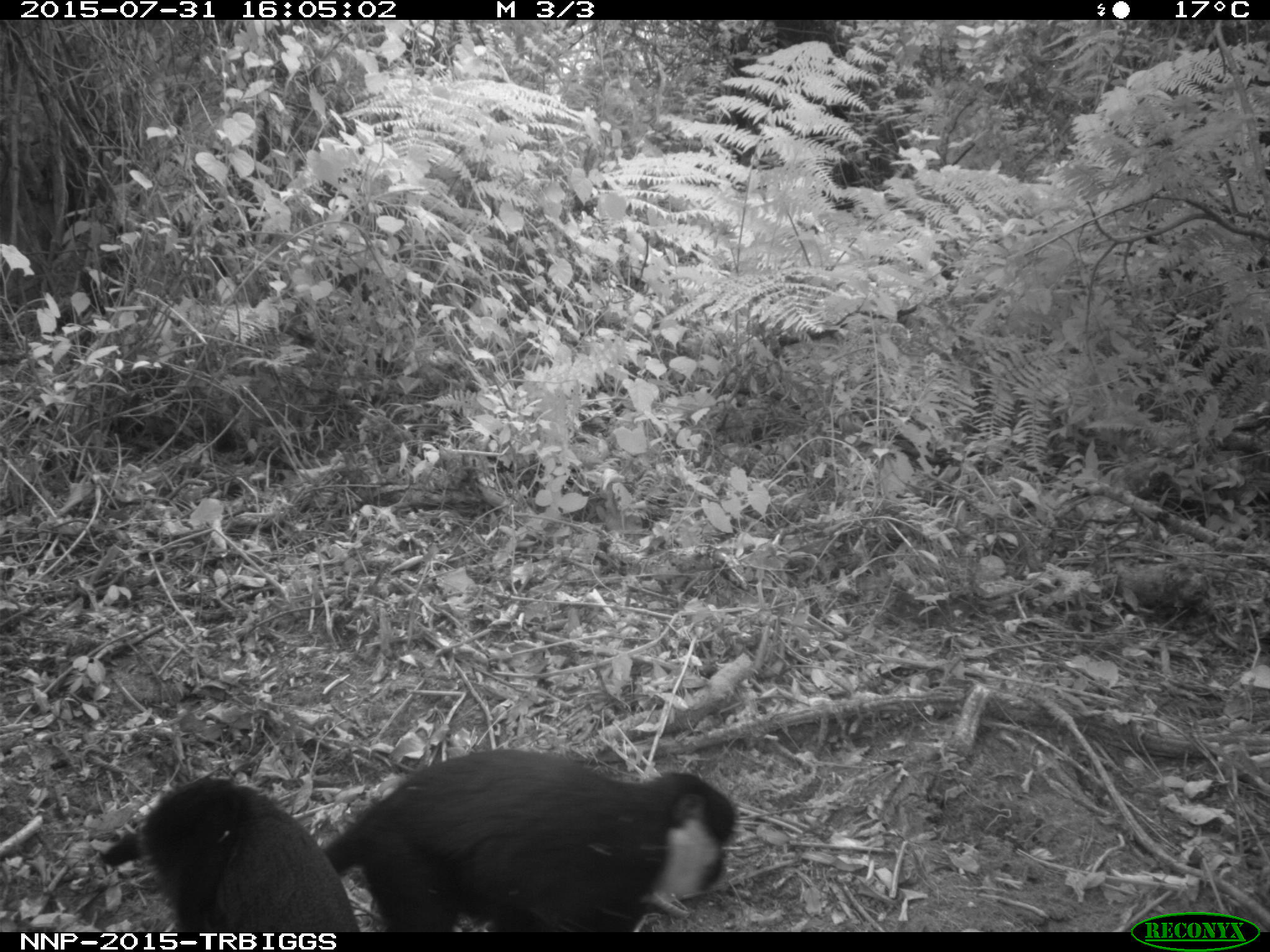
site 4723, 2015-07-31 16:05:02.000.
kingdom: Animalia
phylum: Chordata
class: Mammalia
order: Primates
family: Cercopithecidae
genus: Allochrocebus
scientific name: Allochrocebus lhoesti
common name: l'hoest's monkey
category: cercopithecus lhoesti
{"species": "cercopithecus lhoesti (l'hoest's monkey) (Allochrocebus lhoesti)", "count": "2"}